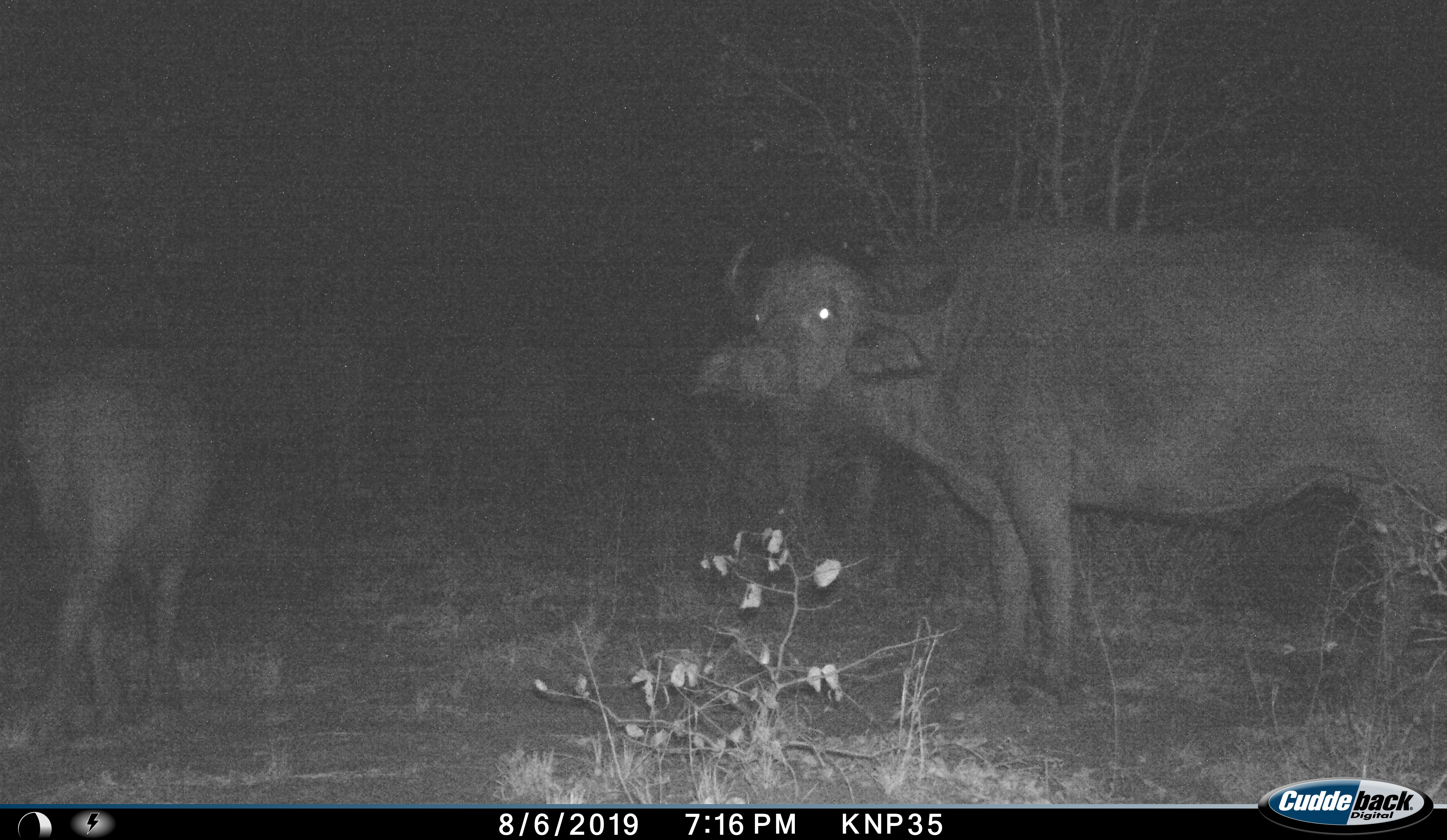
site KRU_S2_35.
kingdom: Animalia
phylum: Chordata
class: Mammalia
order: Artiodactyla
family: Bovidae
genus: Syncerus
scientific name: Syncerus caffer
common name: african buffalo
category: buffalo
Buffalo (african buffalo) (Syncerus caffer), count 3. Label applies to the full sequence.